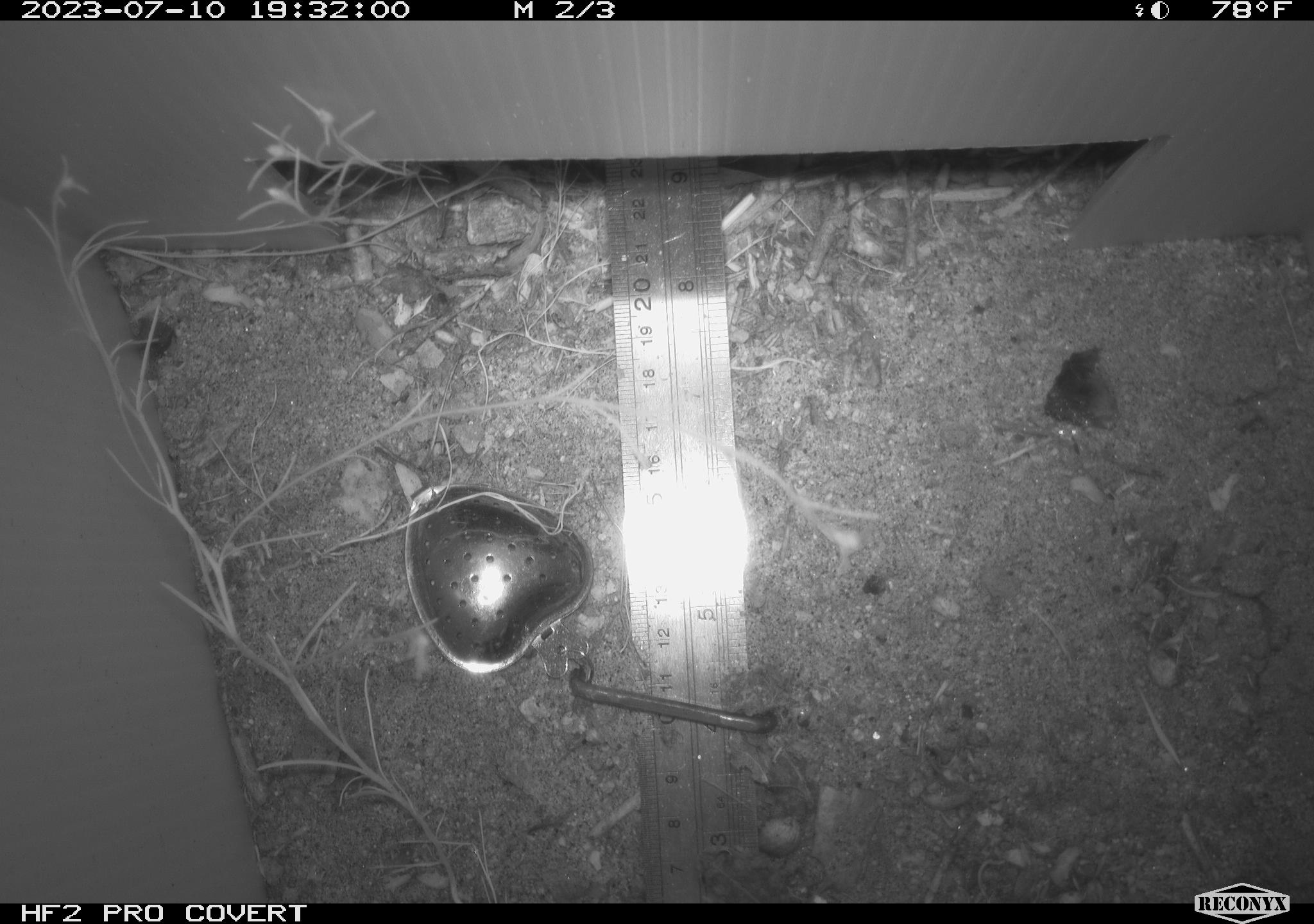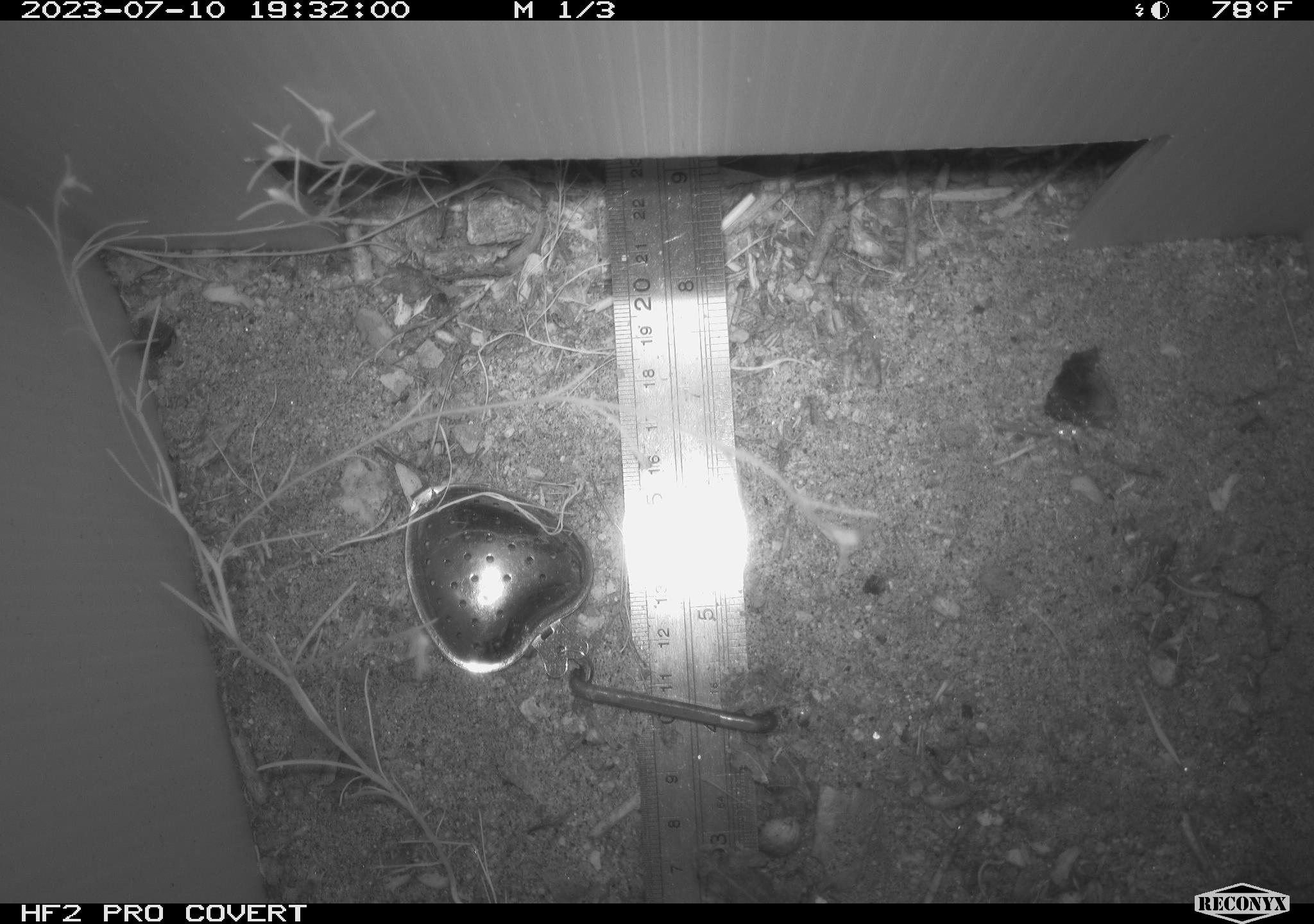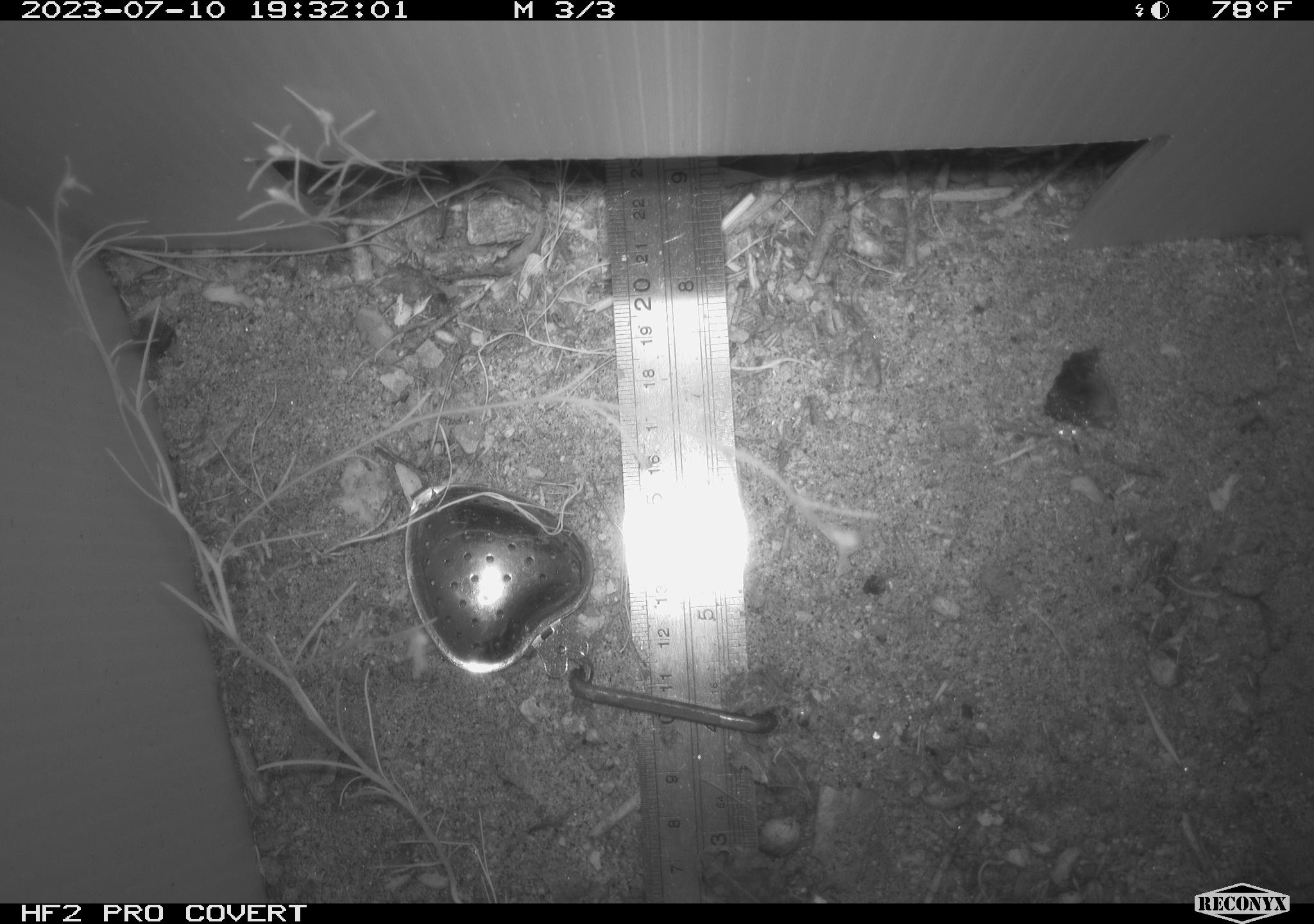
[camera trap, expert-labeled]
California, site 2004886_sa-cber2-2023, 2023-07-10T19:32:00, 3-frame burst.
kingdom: Animalia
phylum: Chordata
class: Amphibia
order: Anura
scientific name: Anura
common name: frogs